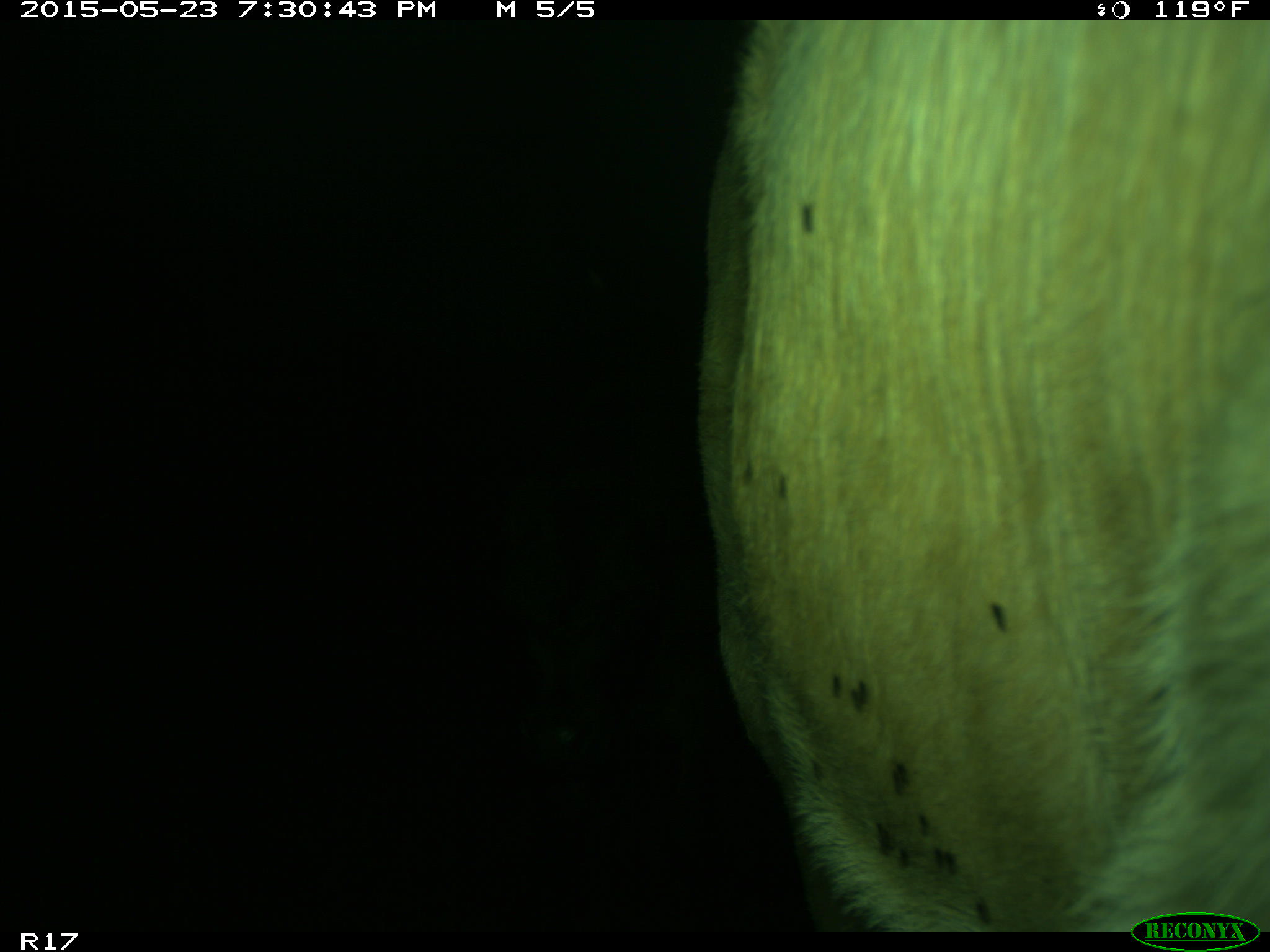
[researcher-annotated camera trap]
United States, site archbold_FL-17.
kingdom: Animalia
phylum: Chordata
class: Mammalia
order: Artiodactyla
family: Bovidae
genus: Bos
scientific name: Bos taurus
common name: domestic cow